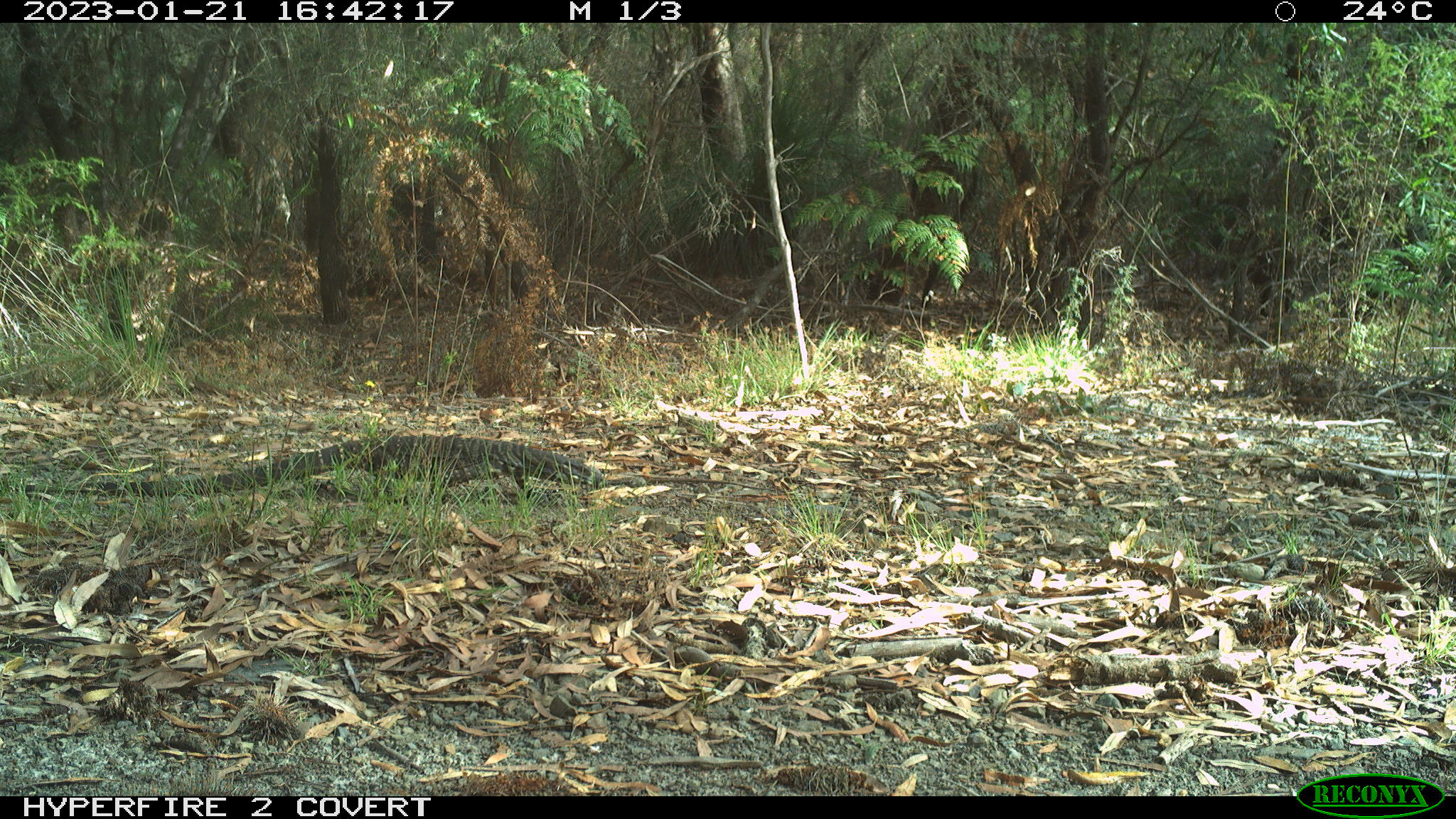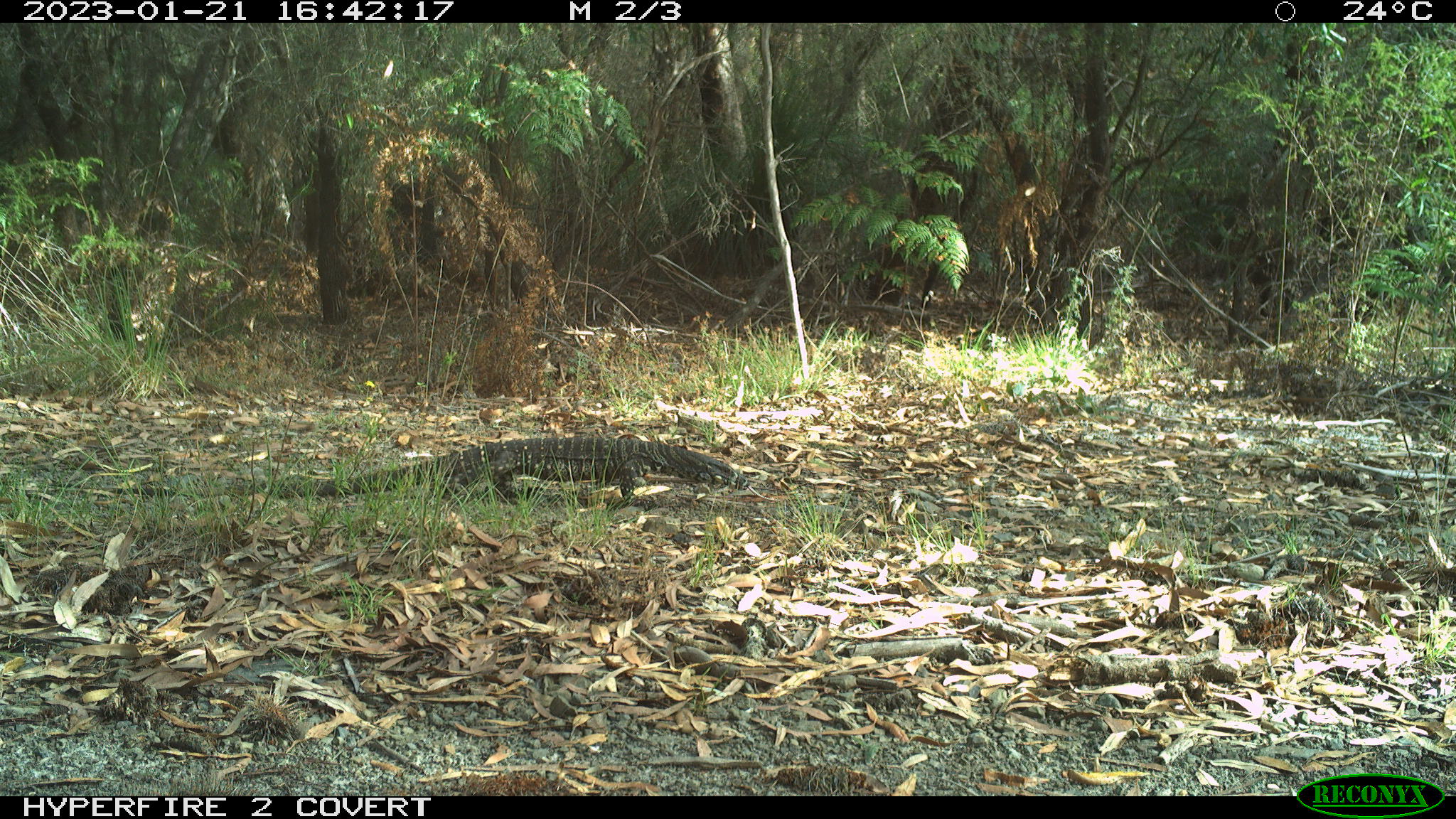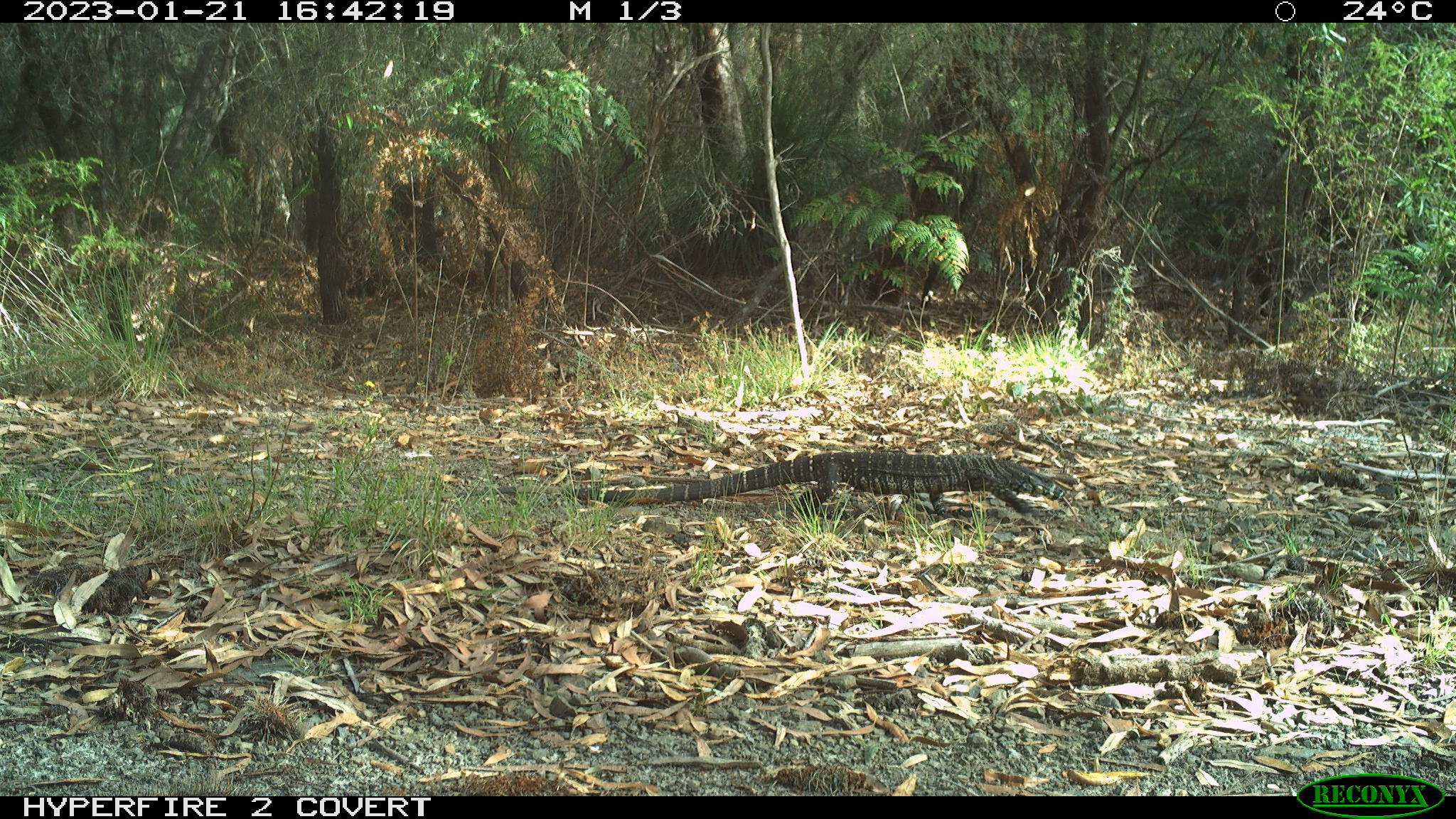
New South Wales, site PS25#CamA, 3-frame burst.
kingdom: Animalia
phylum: Chordata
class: Reptilia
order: Squamata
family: Varanidae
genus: Varanus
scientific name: Varanus varius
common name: lace monitor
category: goanna